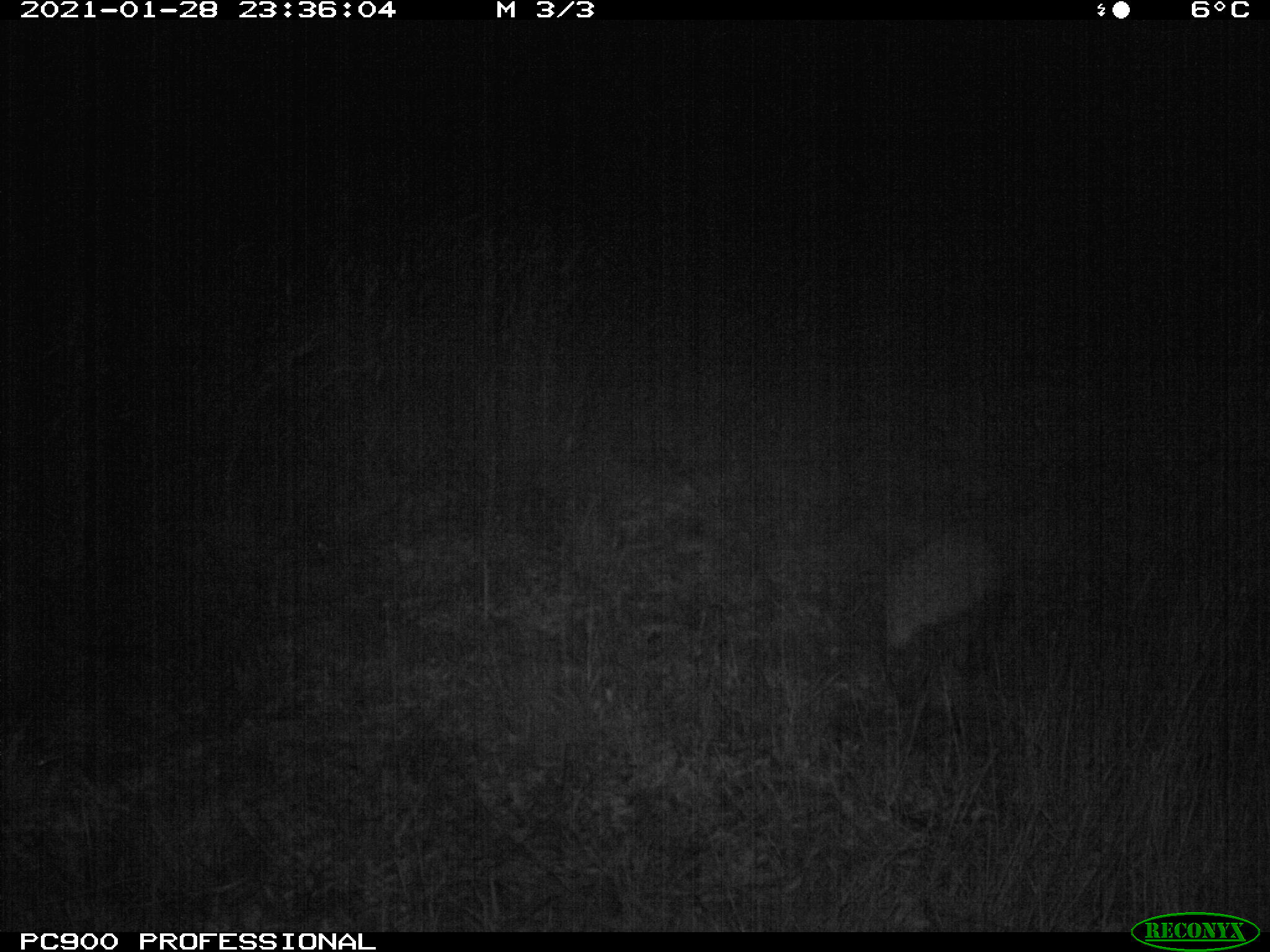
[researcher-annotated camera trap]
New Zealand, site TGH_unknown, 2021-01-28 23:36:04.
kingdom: Animalia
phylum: Chordata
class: Mammalia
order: Eulipotyphla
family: Erinaceidae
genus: Erinaceus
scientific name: Erinaceus europaeus europaeus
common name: european hedgehog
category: hedgehog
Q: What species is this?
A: Hedgehog (european hedgehog) (Erinaceus europaeus europaeus).